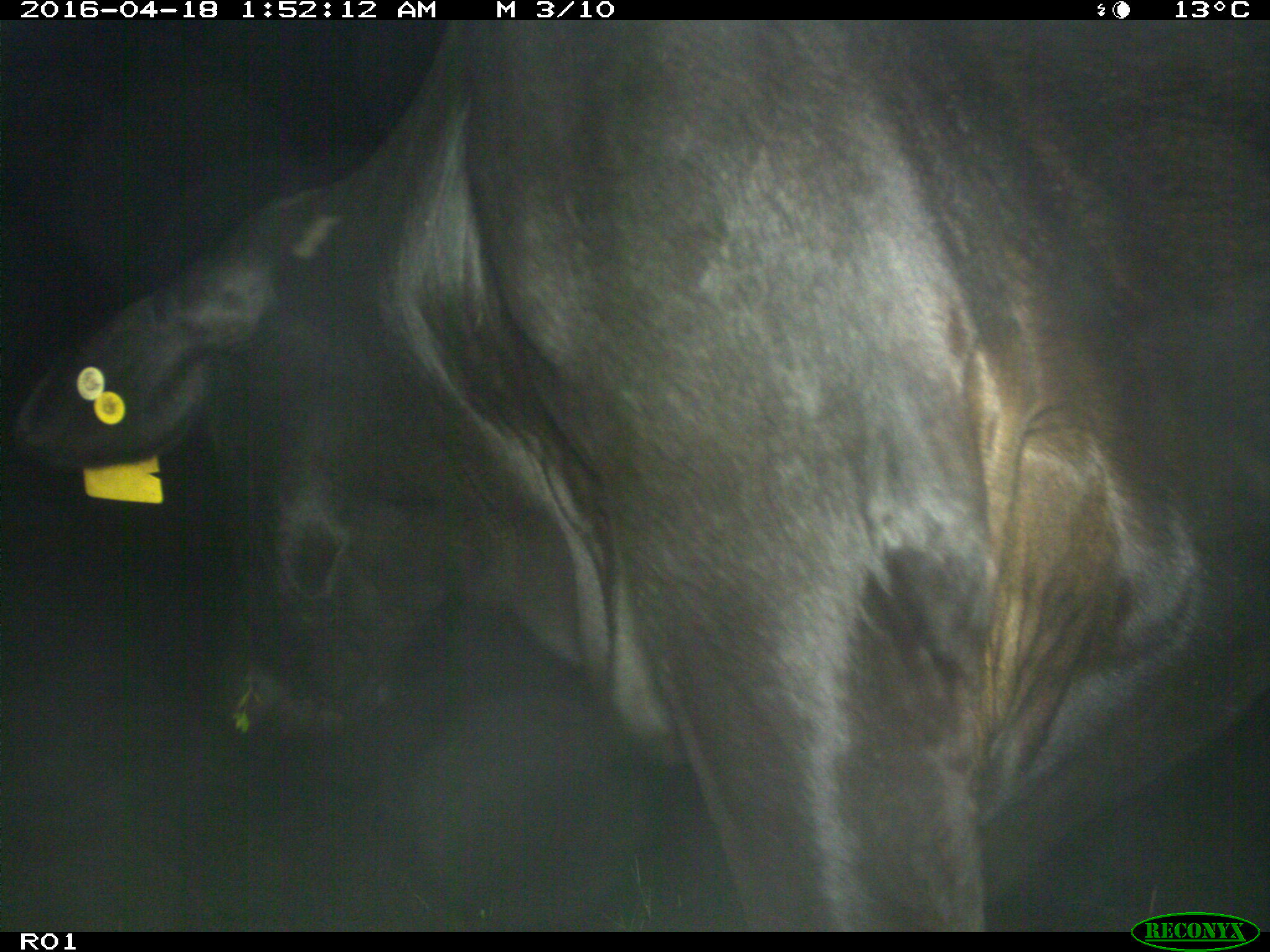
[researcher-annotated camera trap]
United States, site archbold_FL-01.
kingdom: Animalia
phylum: Chordata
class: Mammalia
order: Artiodactyla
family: Bovidae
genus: Bos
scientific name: Bos taurus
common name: domestic cow